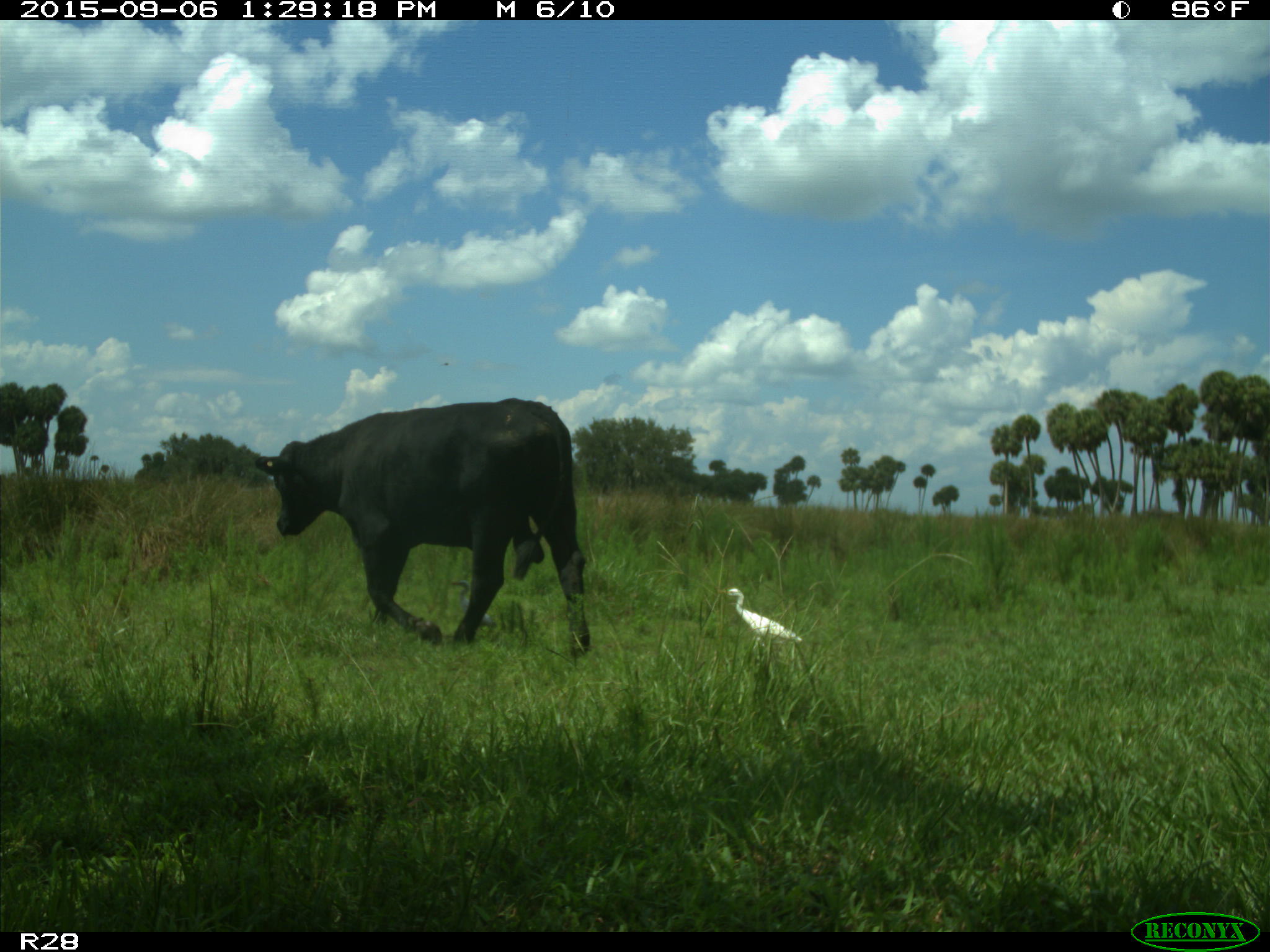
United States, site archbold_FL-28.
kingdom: Animalia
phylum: Chordata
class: Mammalia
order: Artiodactyla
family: Bovidae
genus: Bos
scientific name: Bos taurus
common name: domestic cow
Bos taurus (domestic cow).